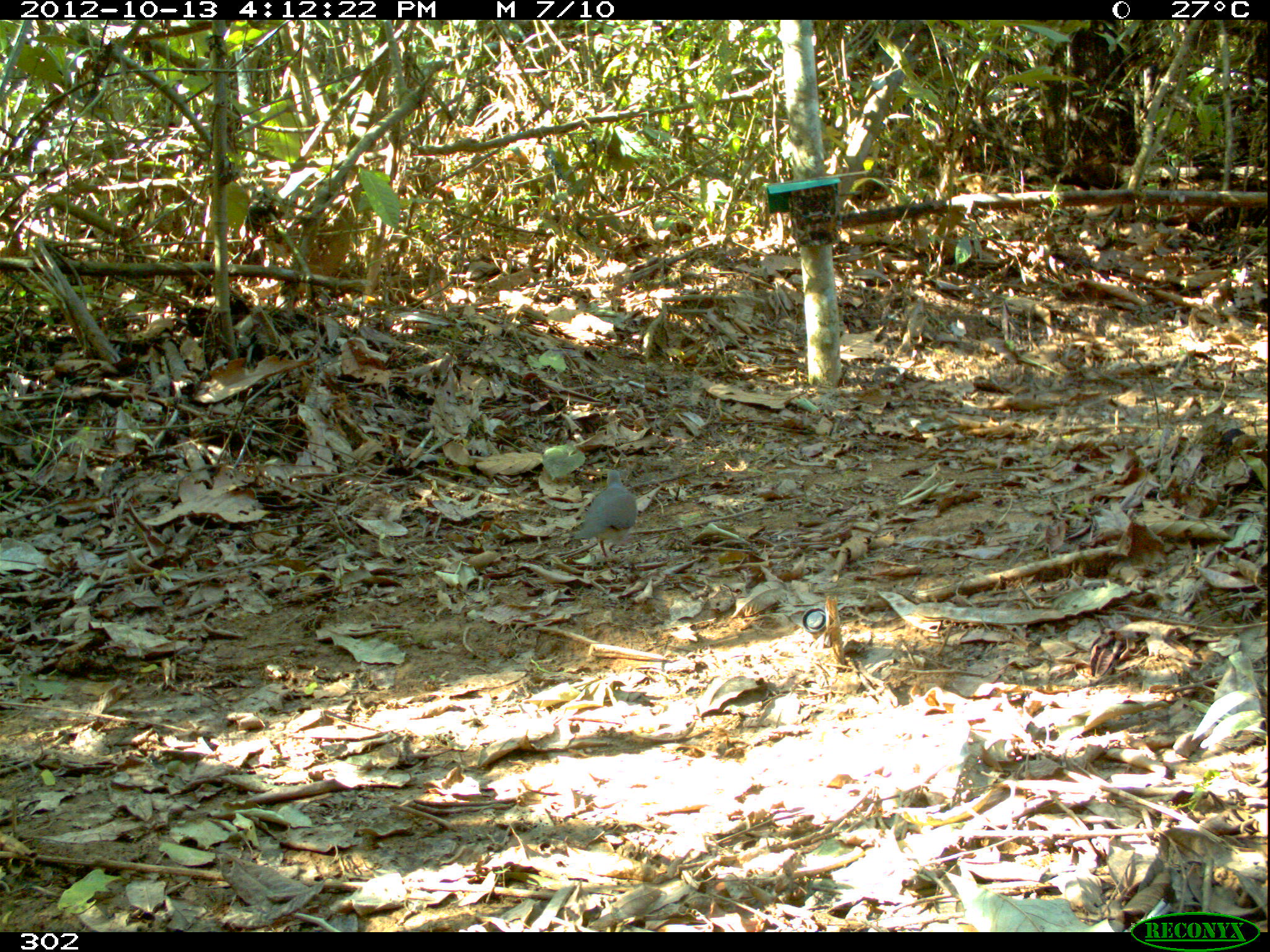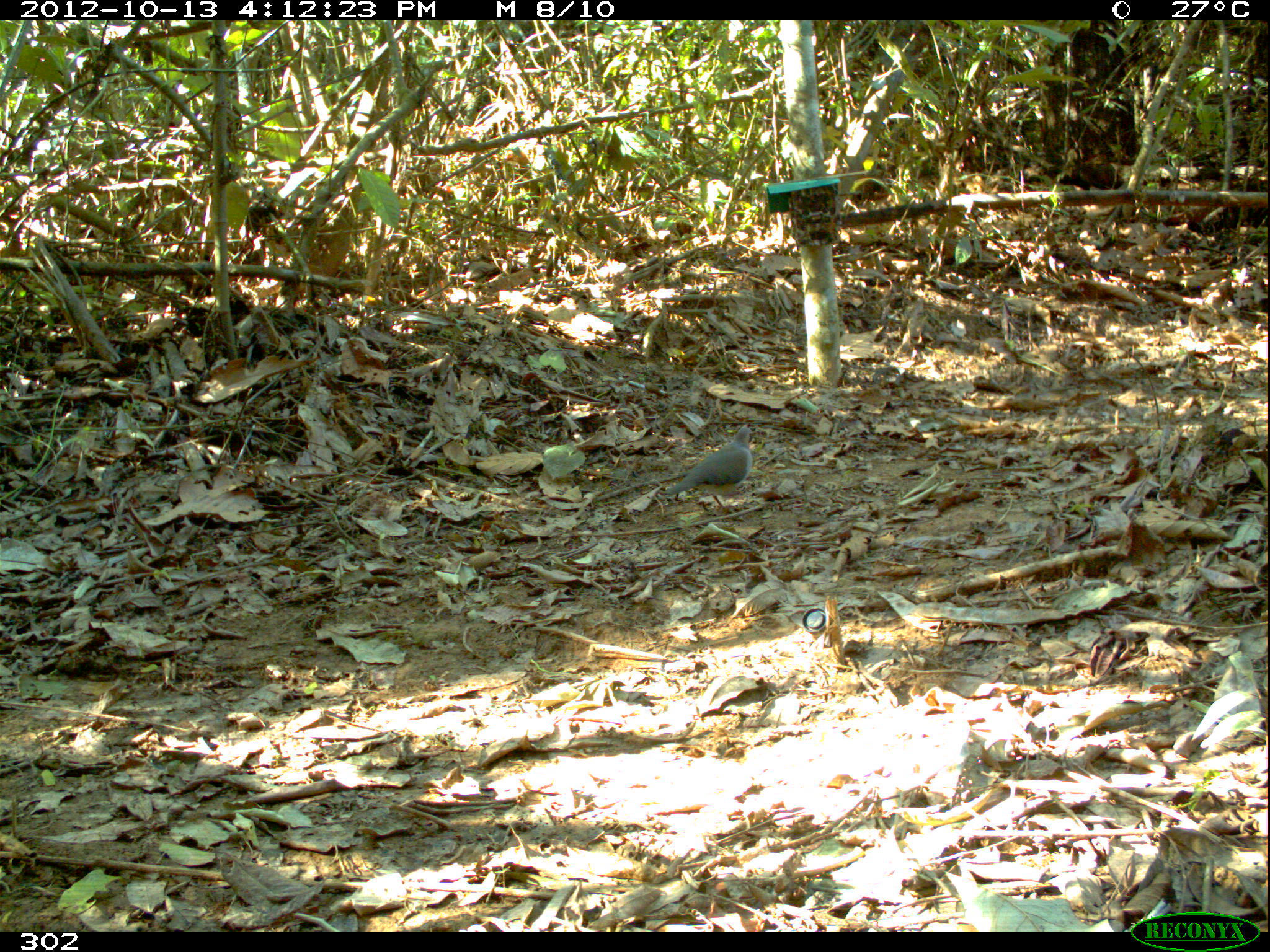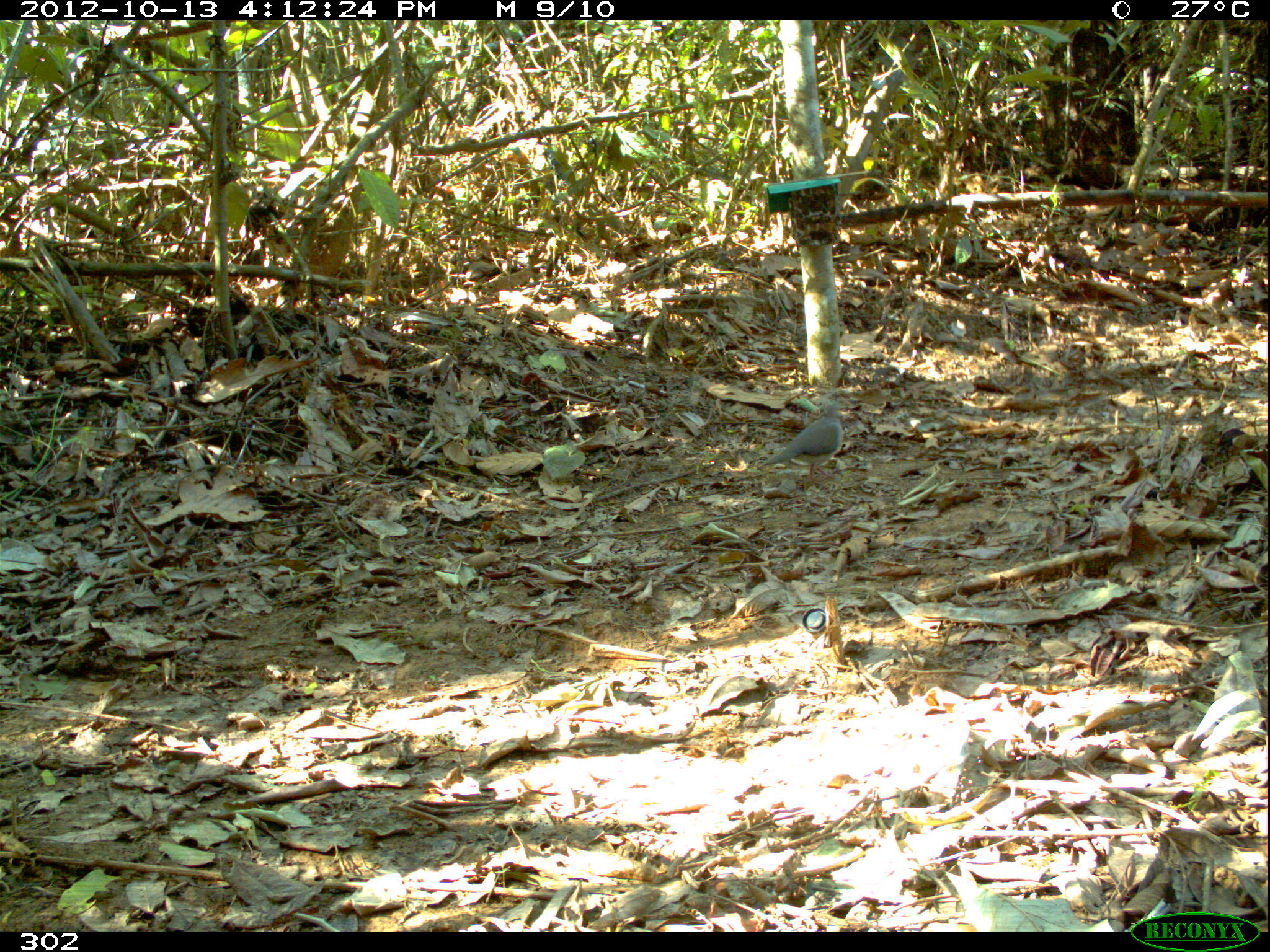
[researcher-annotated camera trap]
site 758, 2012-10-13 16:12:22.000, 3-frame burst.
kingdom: Animalia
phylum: Chordata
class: Aves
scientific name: Aves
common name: bird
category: unknown bird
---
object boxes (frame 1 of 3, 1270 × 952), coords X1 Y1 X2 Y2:
unknown bird: 572 469 638 559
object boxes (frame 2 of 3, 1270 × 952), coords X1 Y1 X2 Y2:
unknown bird: 664 426 756 513